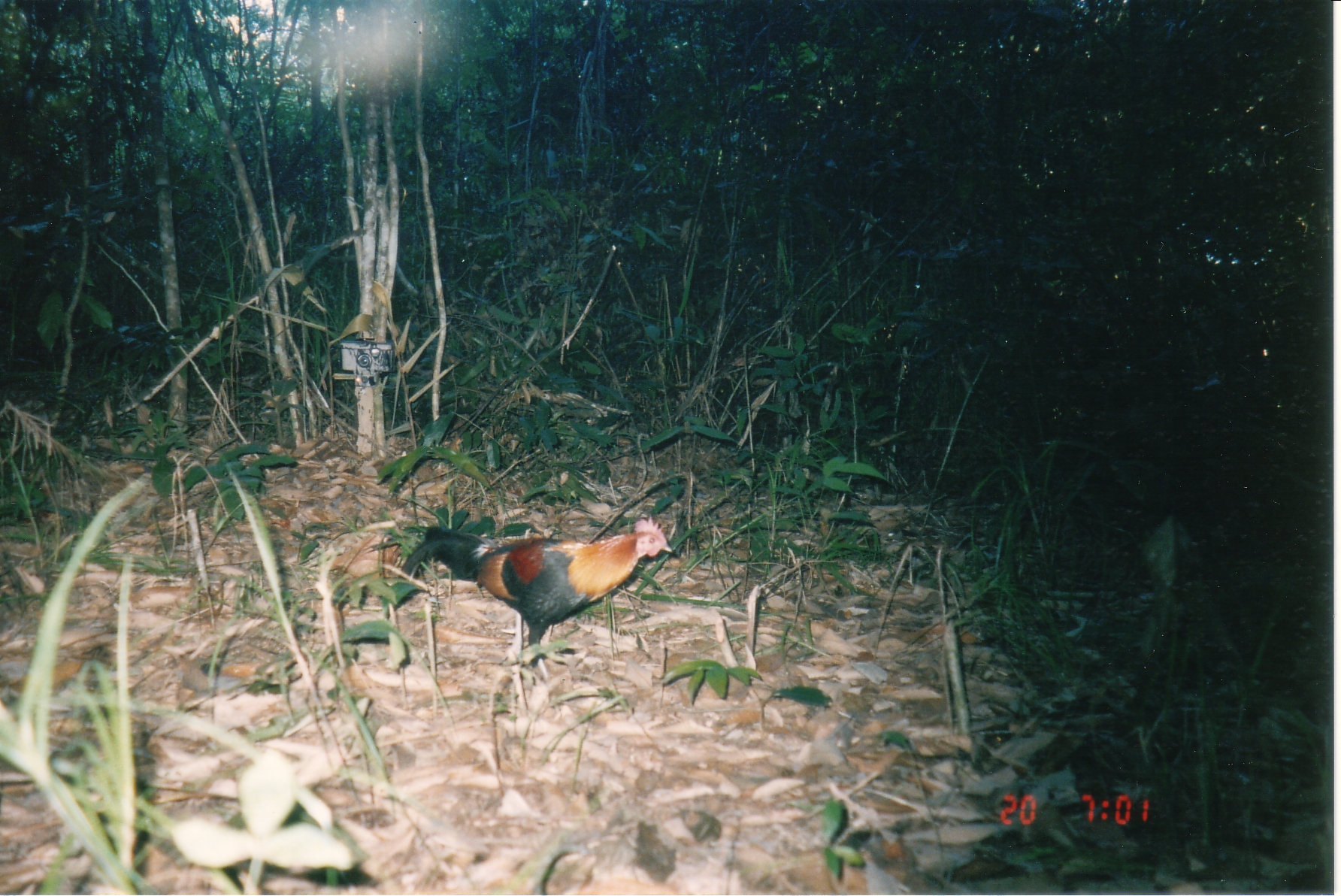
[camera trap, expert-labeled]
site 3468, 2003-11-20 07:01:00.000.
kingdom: Animalia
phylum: Chordata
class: Aves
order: Galliformes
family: Phasianidae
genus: Gallus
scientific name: Gallus gallus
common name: red junglefowl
Gallus gallus (red junglefowl), count 1.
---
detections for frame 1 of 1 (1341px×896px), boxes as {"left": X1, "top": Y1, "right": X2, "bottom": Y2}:
gallus gallus: {"left": 397, "top": 515, "right": 674, "bottom": 683}